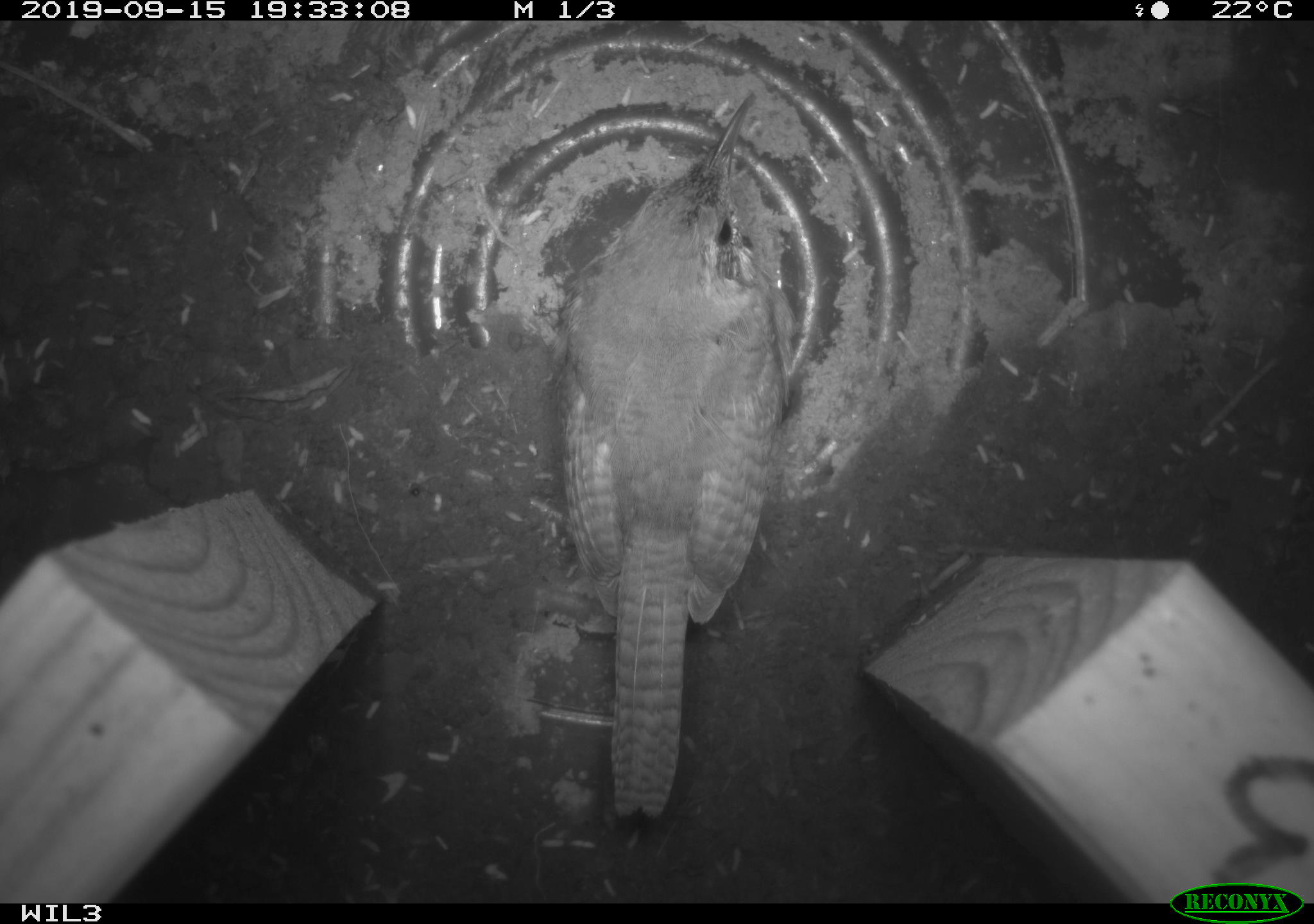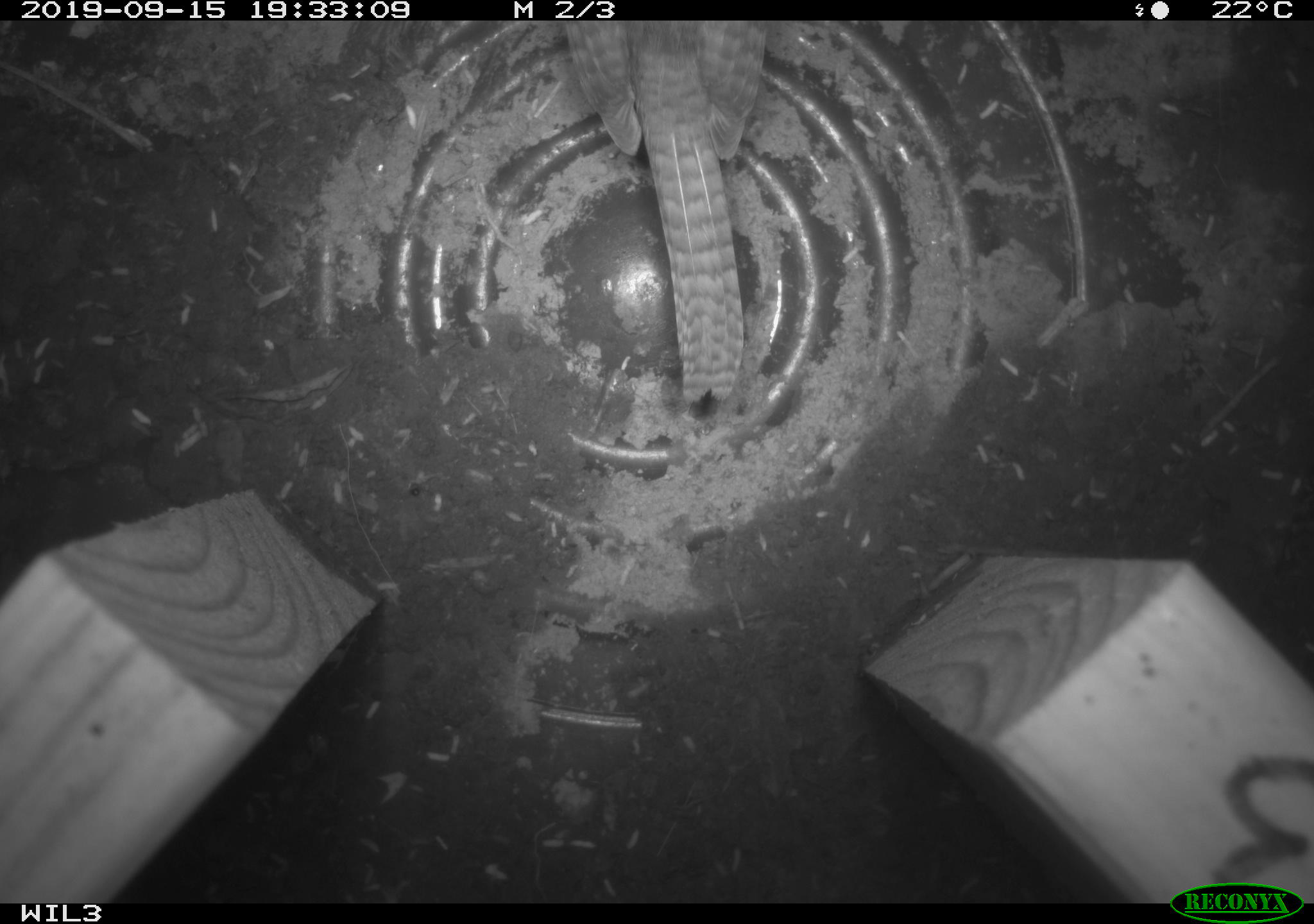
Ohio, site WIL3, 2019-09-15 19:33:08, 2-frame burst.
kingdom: Animalia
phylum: Chordata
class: Aves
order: Passeriformes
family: Troglodytidae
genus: Troglodytes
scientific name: Troglodytes aedon aedon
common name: northern house wren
Northern house wren (Troglodytes aedon aedon).